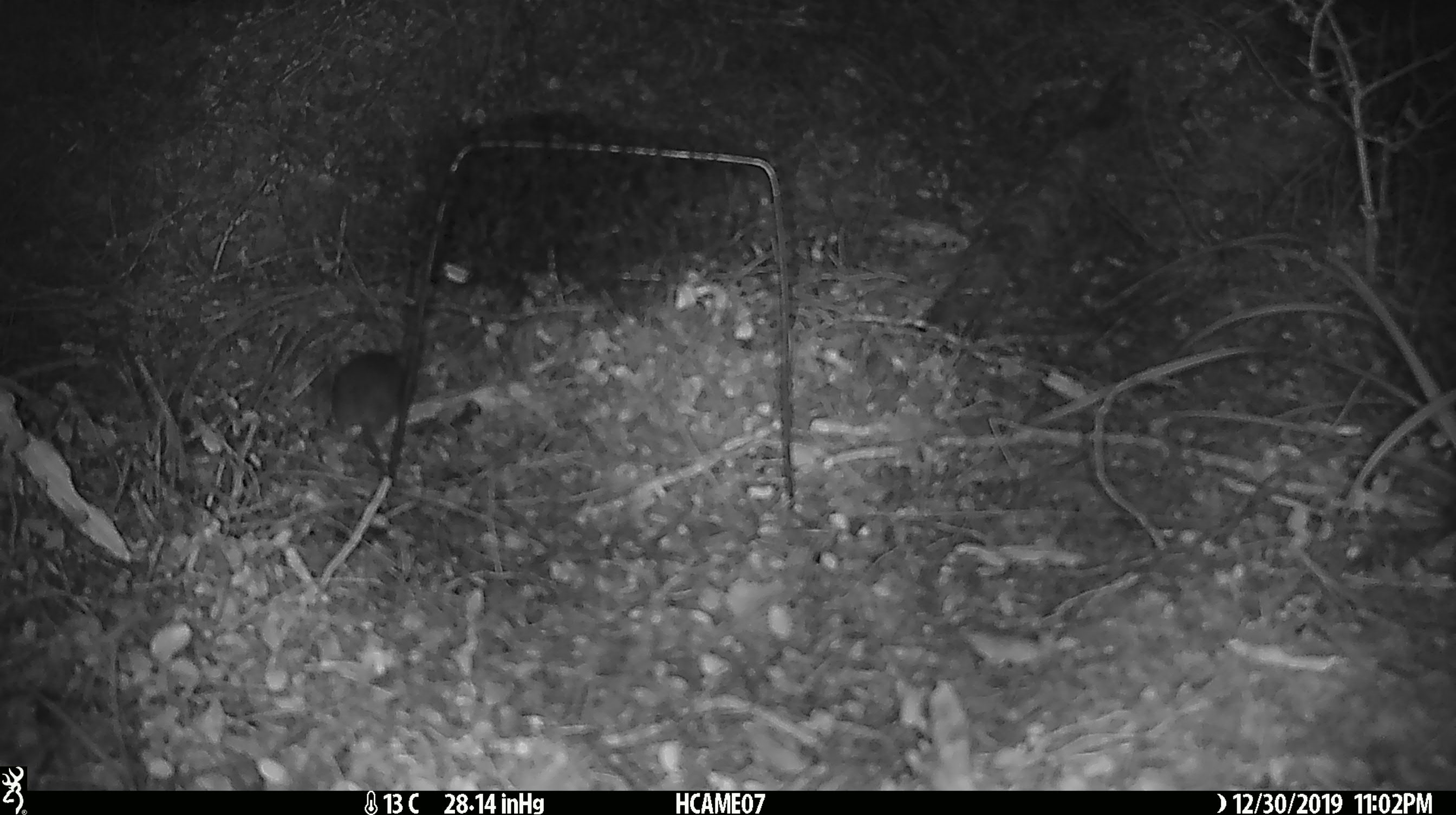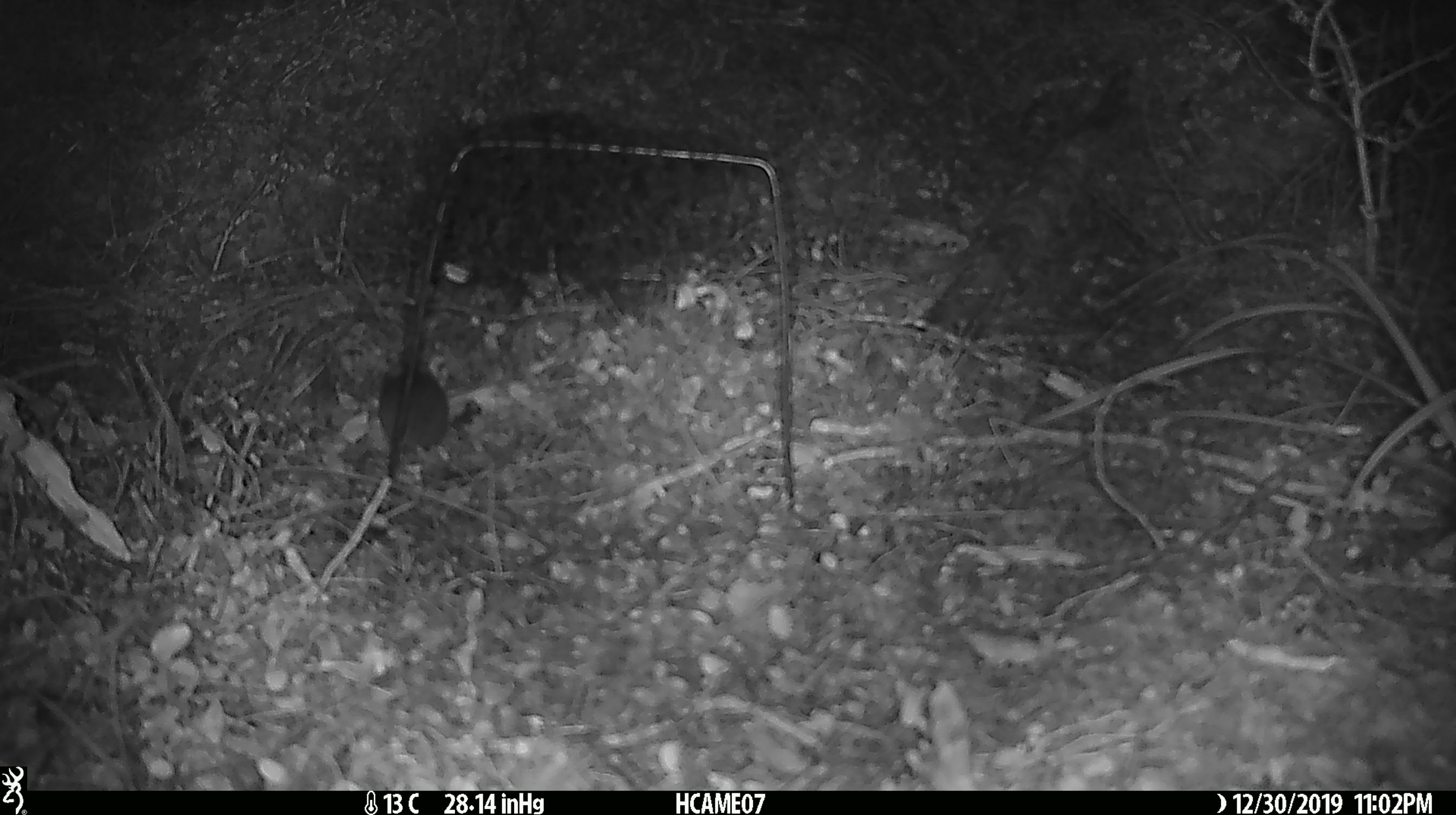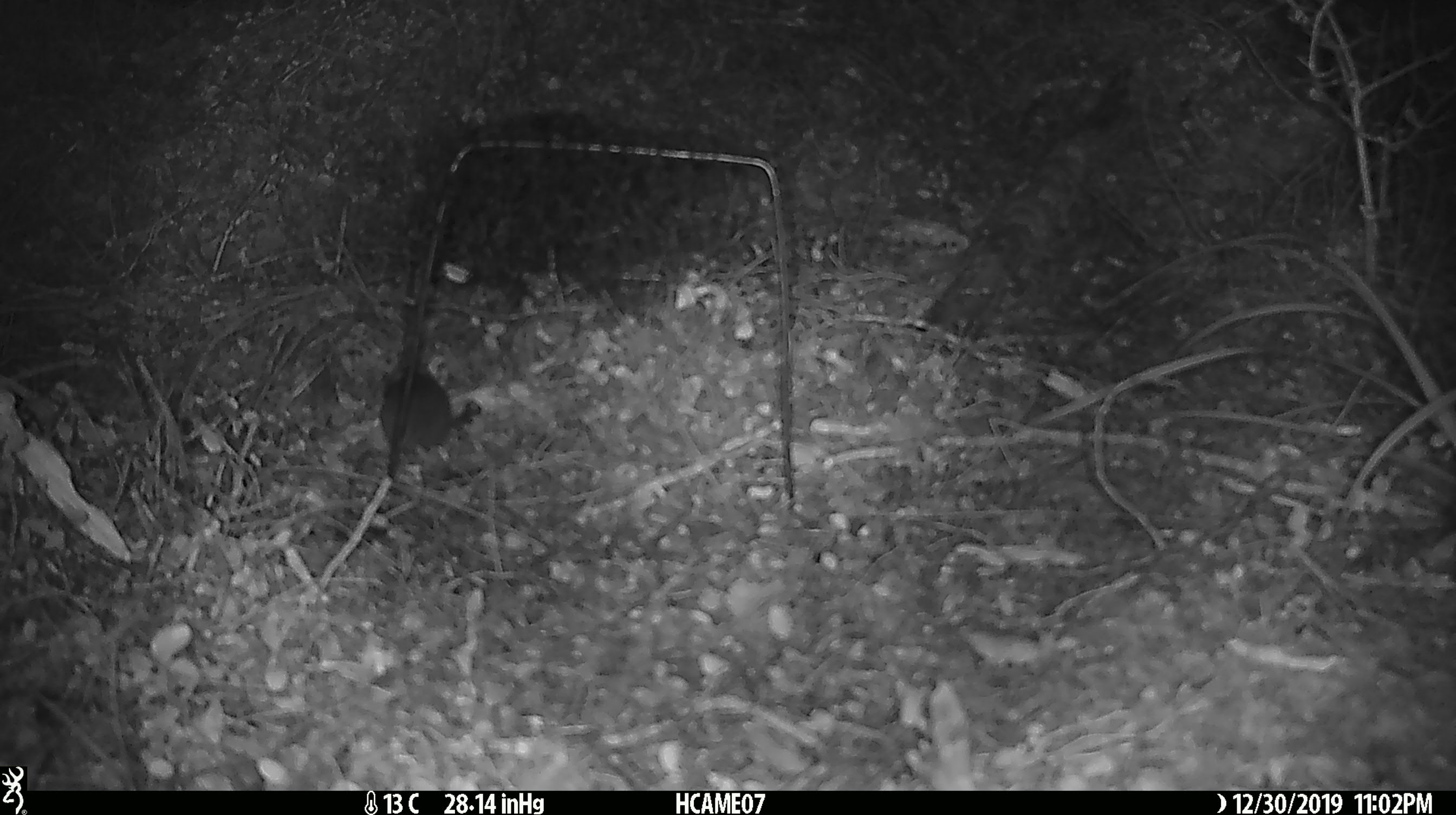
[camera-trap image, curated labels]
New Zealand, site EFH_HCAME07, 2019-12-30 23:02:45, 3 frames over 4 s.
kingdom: Animalia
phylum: Chordata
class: Mammalia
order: Rodentia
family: Muridae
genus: Mus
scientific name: Mus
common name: mouse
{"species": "mouse (Mus)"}